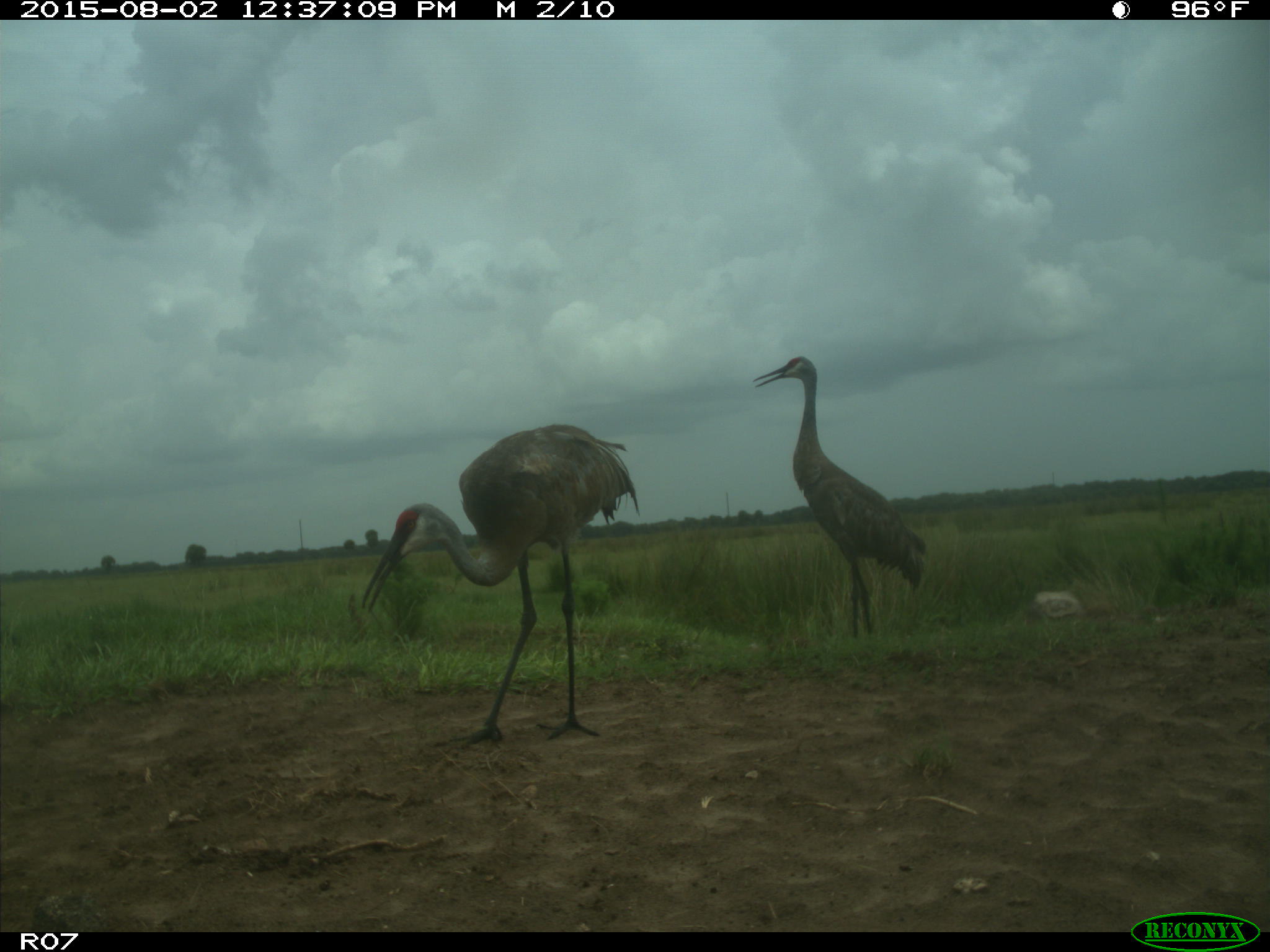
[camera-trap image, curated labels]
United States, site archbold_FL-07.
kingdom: Animalia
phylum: Chordata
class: Aves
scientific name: Aves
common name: birds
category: unidentified bird